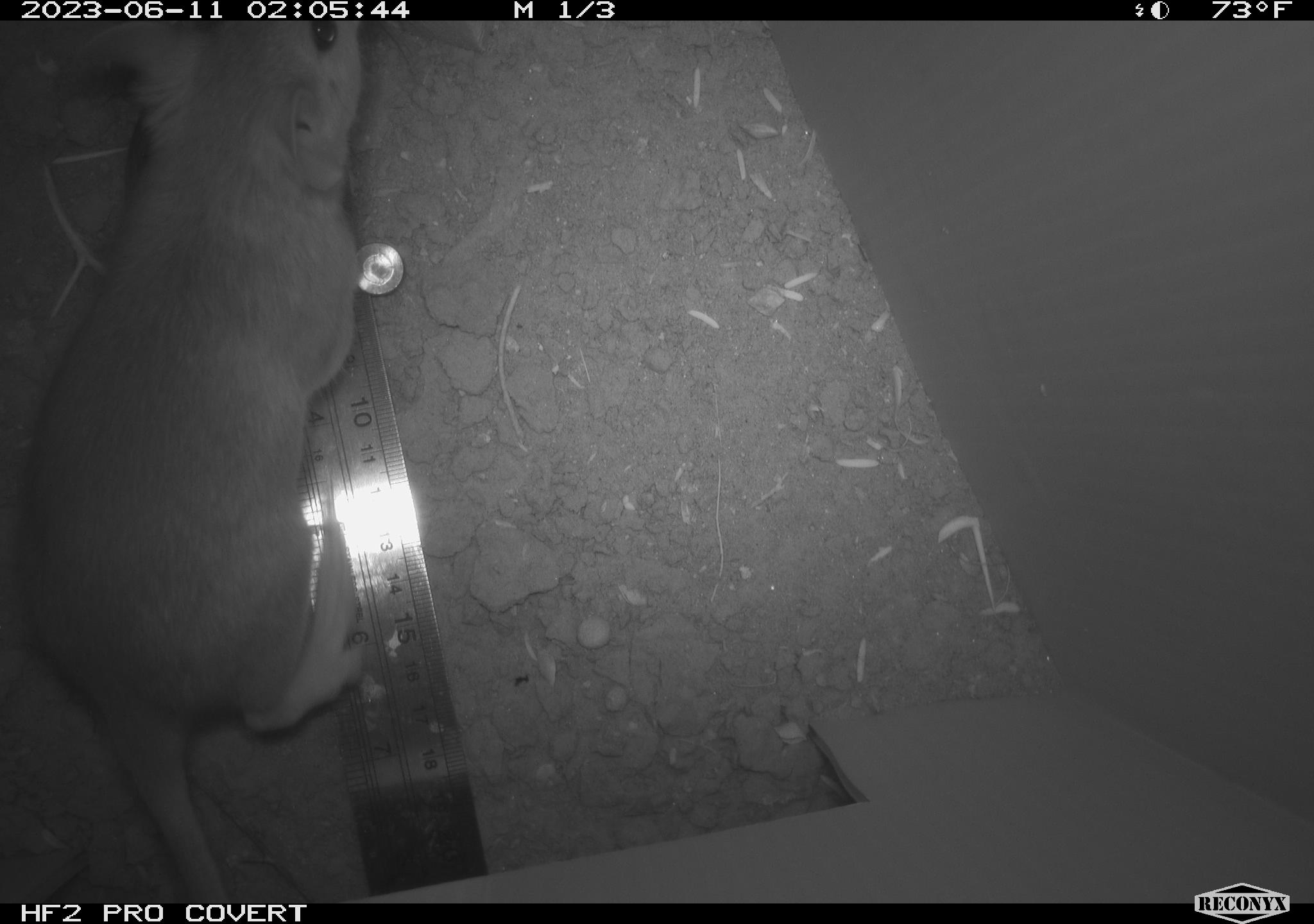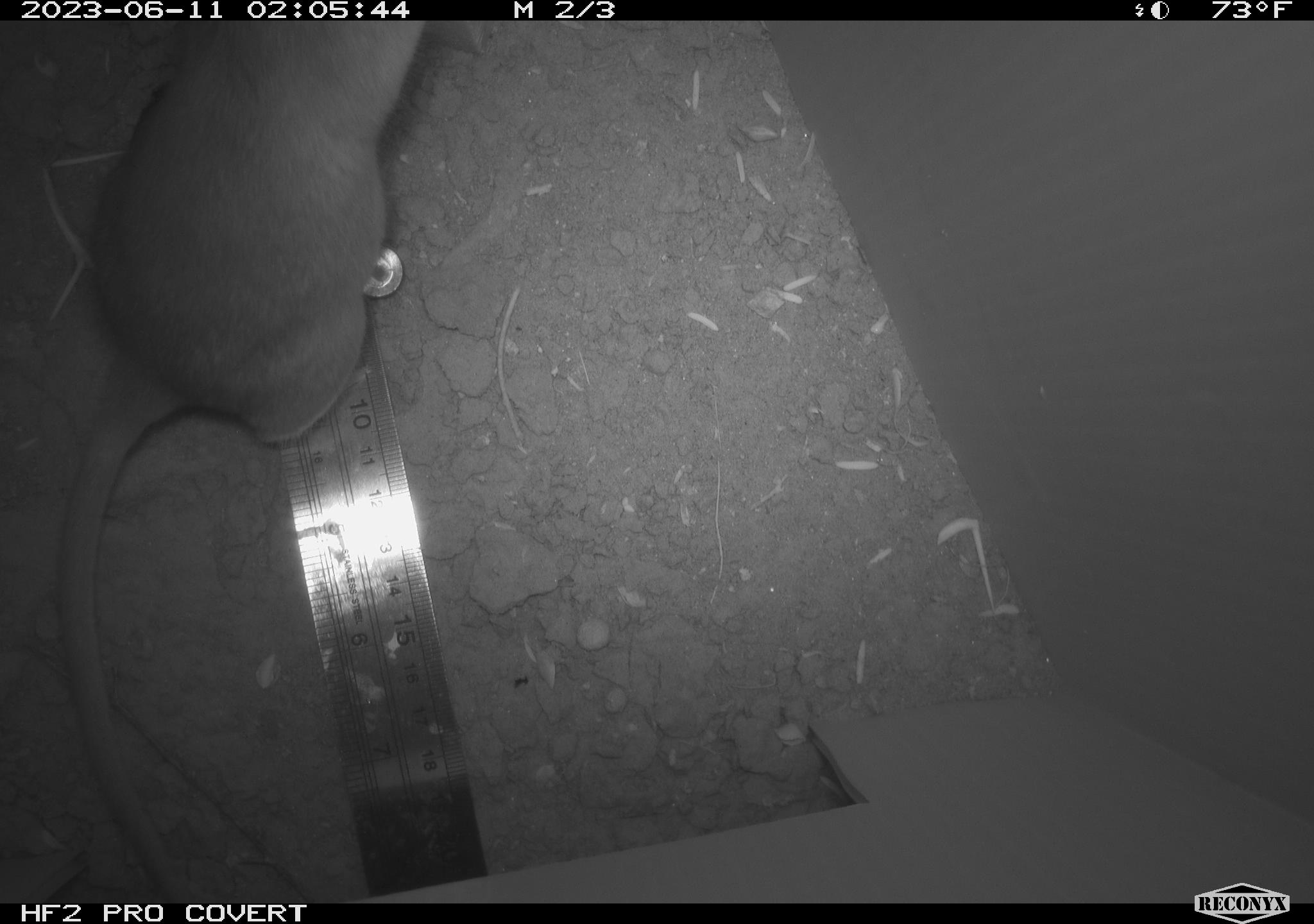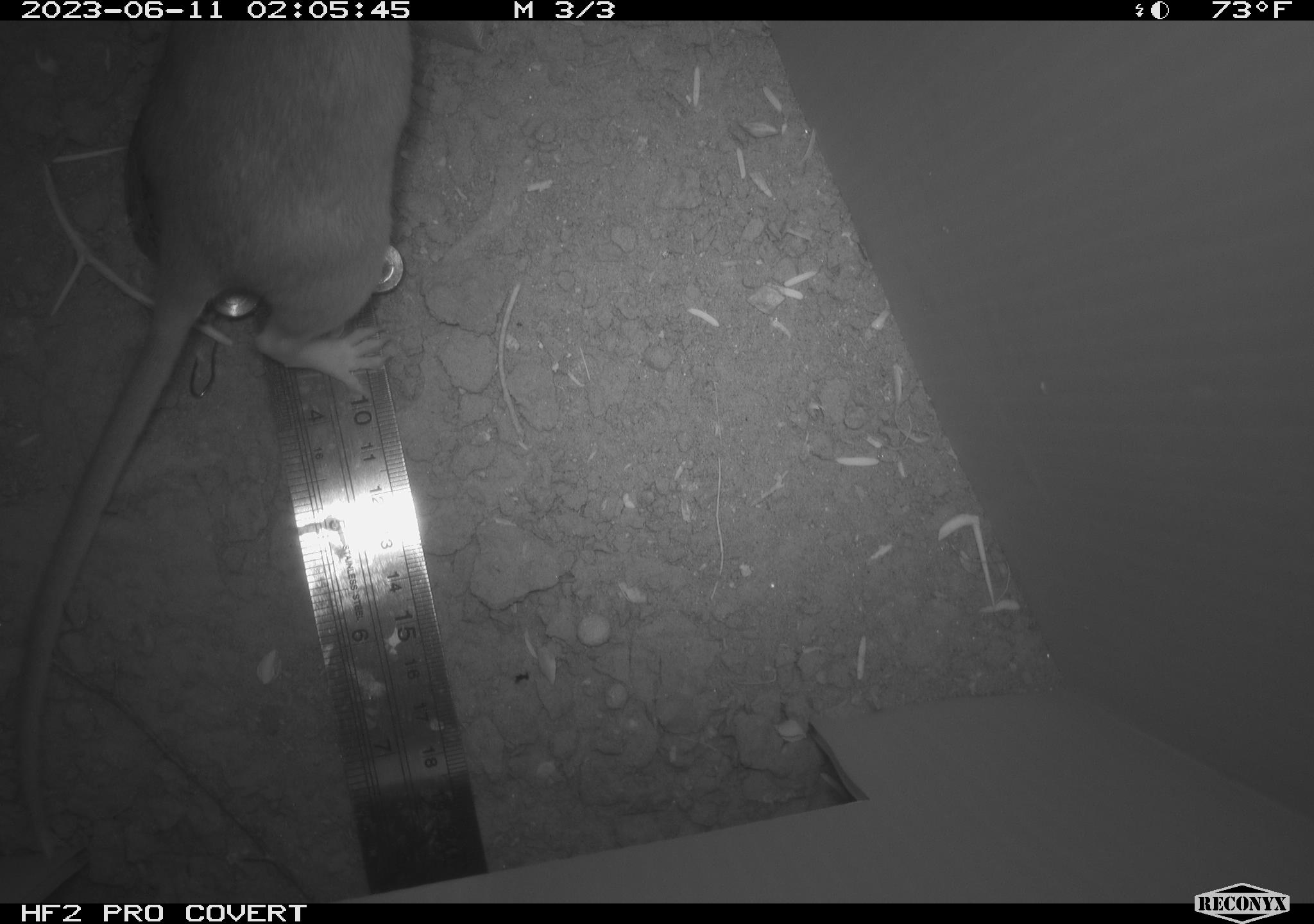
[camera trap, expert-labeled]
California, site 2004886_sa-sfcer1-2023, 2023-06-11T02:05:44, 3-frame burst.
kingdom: Animalia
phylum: Chordata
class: Mammalia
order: Rodentia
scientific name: Rodentia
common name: mouse species